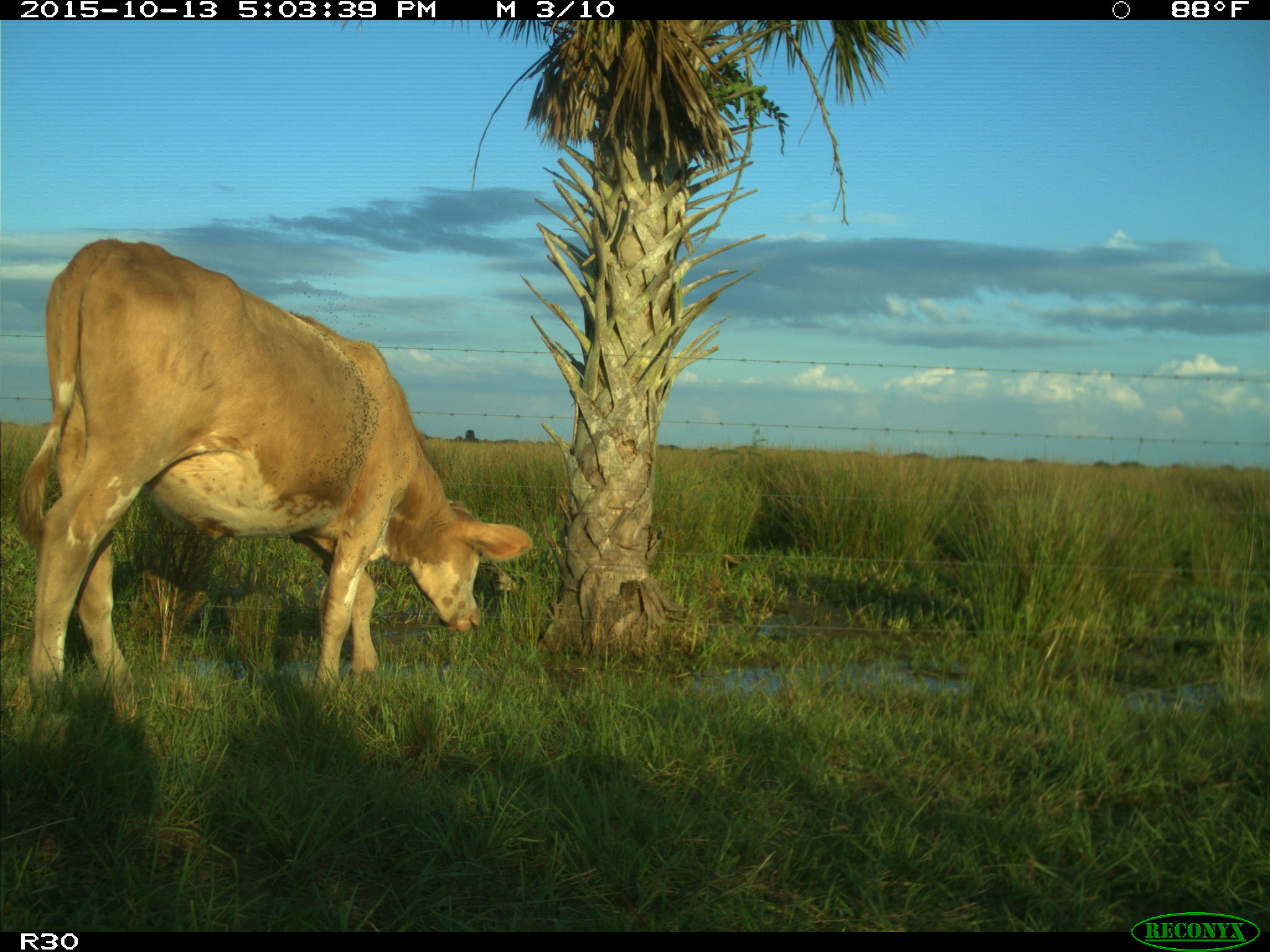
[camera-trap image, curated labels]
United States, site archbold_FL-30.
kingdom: Animalia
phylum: Chordata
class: Mammalia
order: Artiodactyla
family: Bovidae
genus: Bos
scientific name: Bos taurus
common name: domestic cow